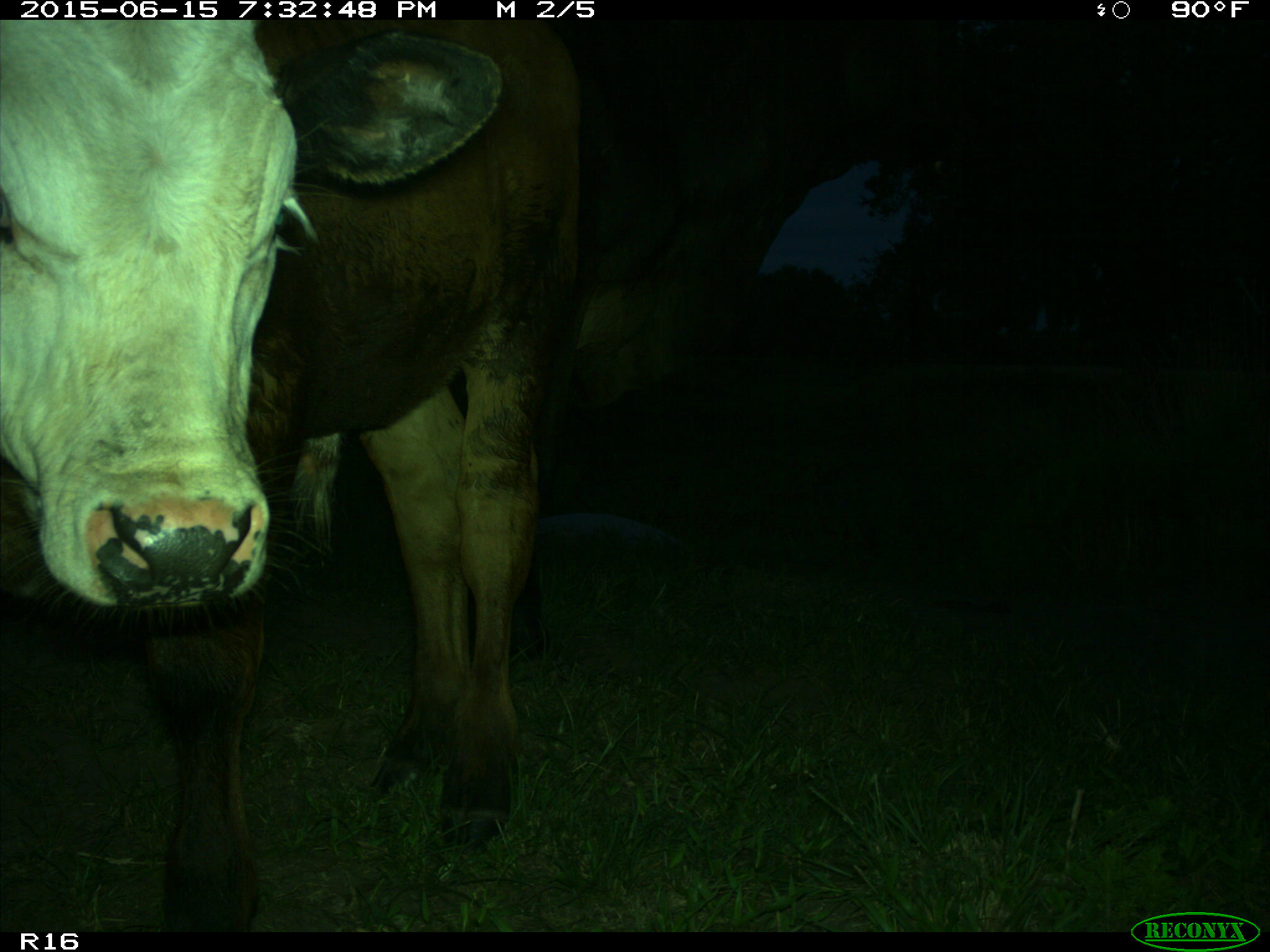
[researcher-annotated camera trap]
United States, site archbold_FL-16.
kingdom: Animalia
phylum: Chordata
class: Mammalia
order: Artiodactyla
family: Bovidae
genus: Bos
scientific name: Bos taurus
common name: domestic cow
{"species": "Bos taurus (domestic cow)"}